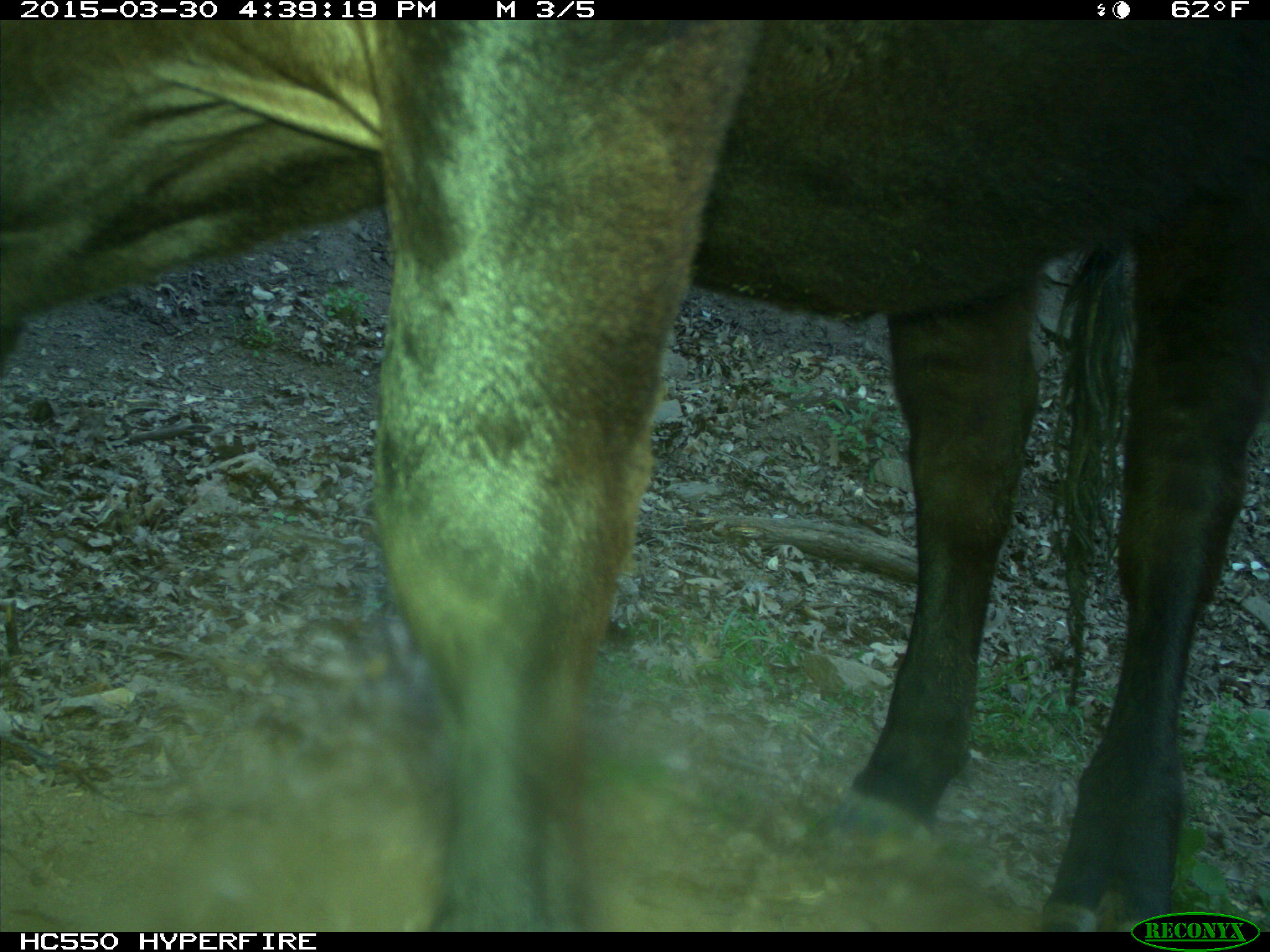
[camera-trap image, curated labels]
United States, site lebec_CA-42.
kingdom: Animalia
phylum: Chordata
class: Mammalia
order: Artiodactyla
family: Bovidae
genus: Bos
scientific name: Bos taurus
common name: domestic cow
Bos taurus (domestic cow).